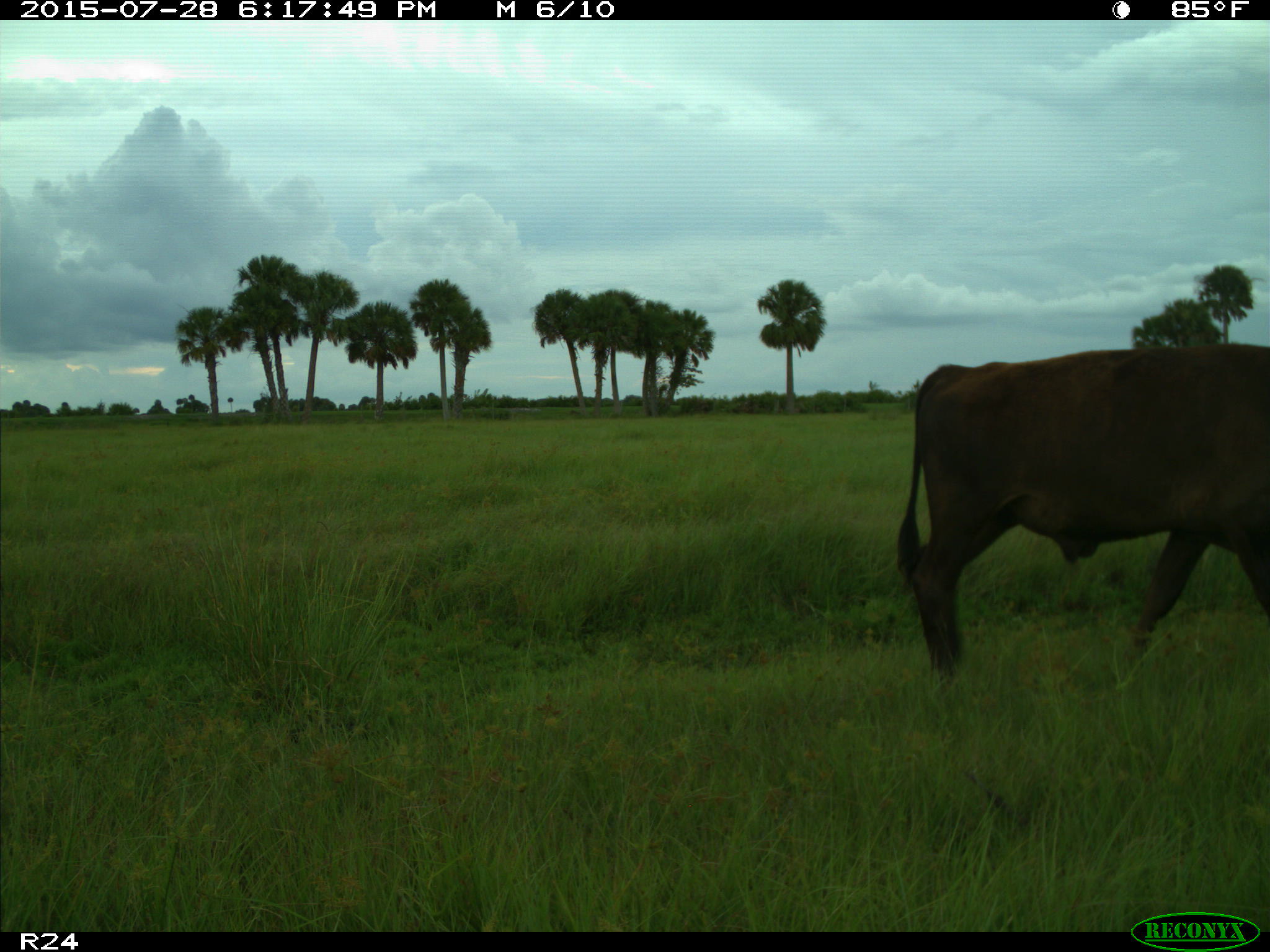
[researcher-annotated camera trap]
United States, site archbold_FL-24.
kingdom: Animalia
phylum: Chordata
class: Mammalia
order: Artiodactyla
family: Bovidae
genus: Bos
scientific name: Bos taurus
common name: domestic cow